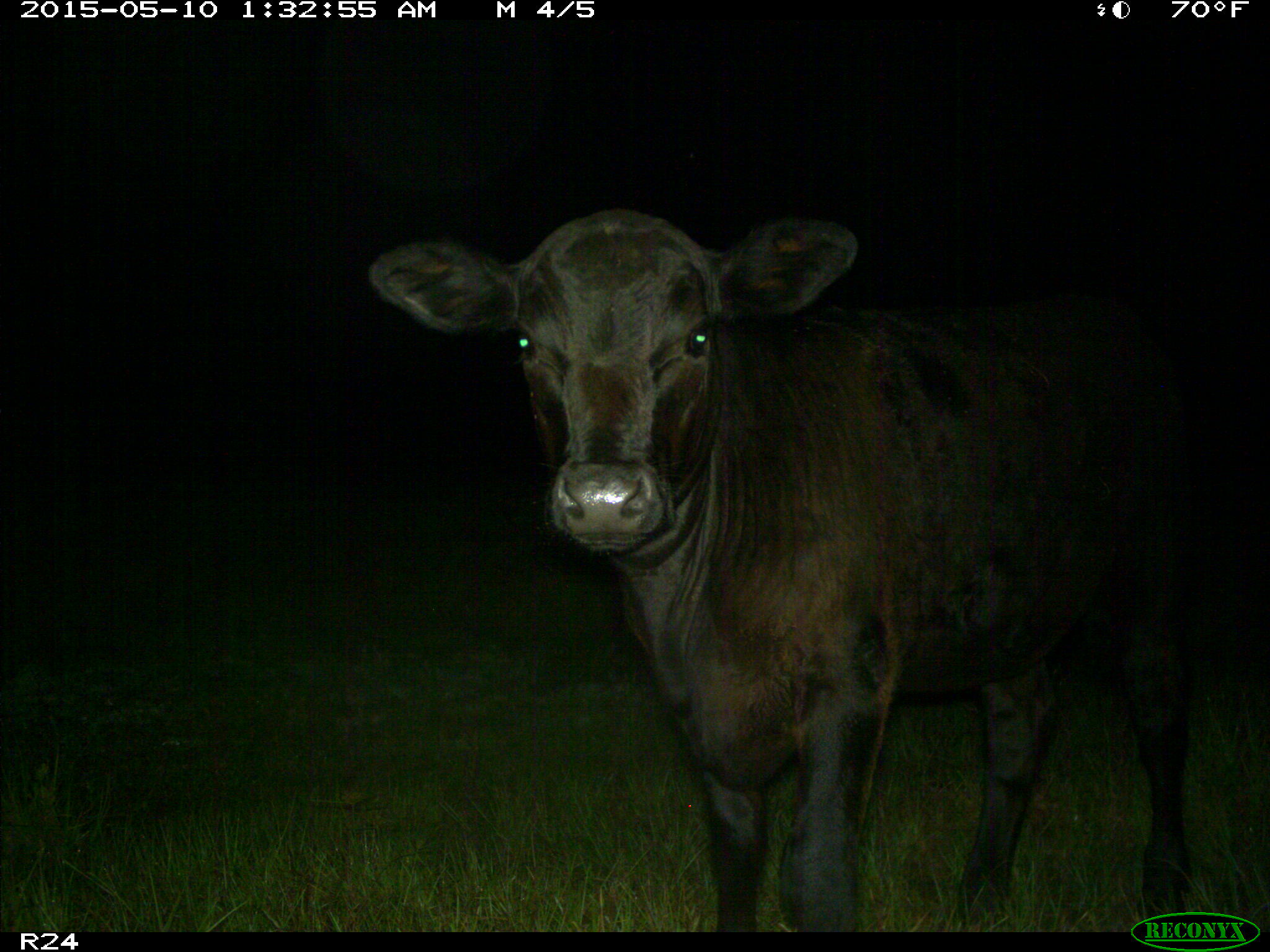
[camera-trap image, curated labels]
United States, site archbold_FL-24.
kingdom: Animalia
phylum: Chordata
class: Mammalia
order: Artiodactyla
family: Bovidae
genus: Bos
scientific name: Bos taurus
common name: domestic cow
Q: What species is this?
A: Bos taurus (domestic cow).